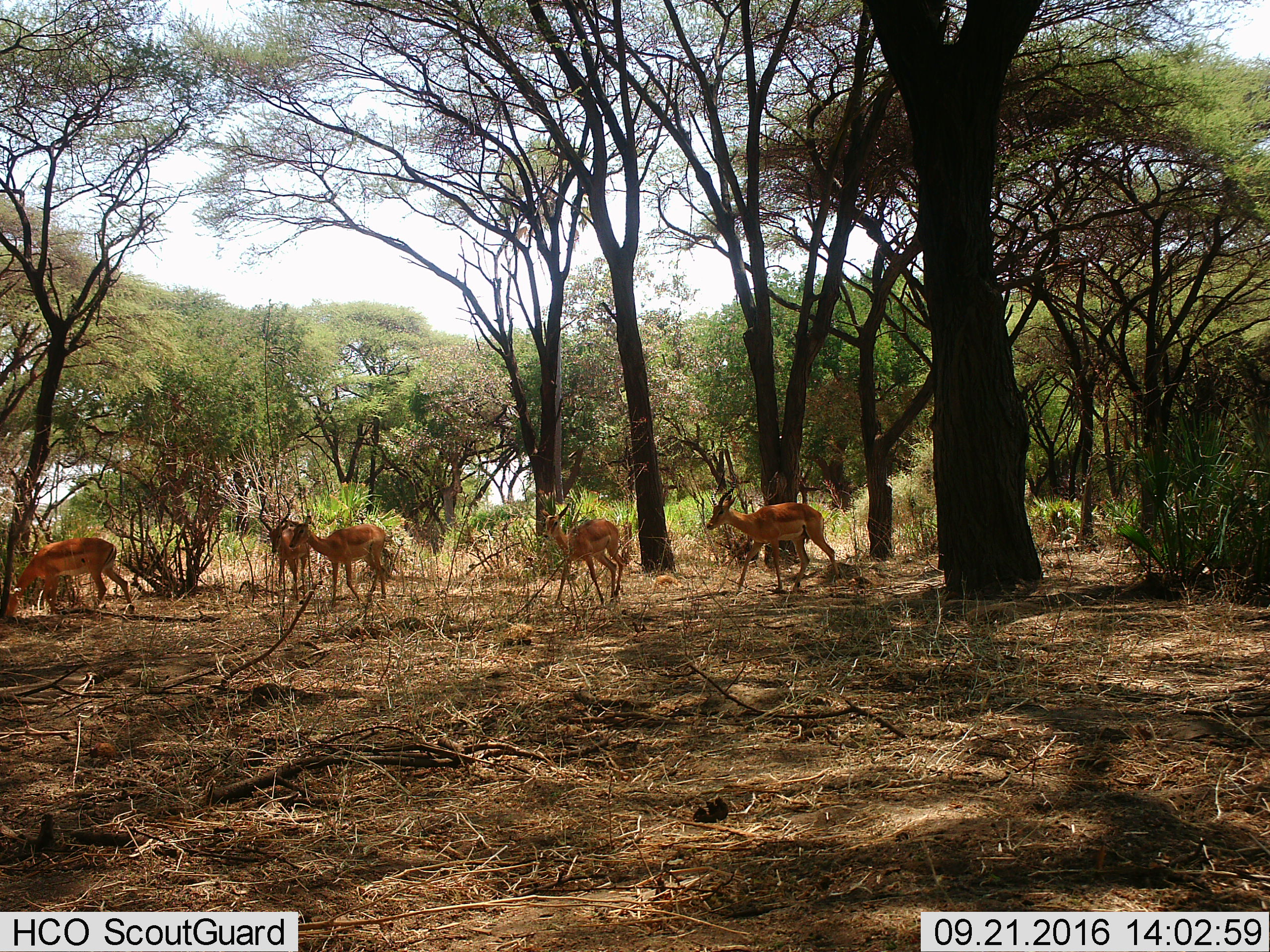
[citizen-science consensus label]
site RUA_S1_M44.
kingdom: Animalia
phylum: Chordata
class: Mammalia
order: Artiodactyla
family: Bovidae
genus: Aepyceros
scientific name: Aepyceros melampus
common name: impala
Impala (Aepyceros melampus), count 5. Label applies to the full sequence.